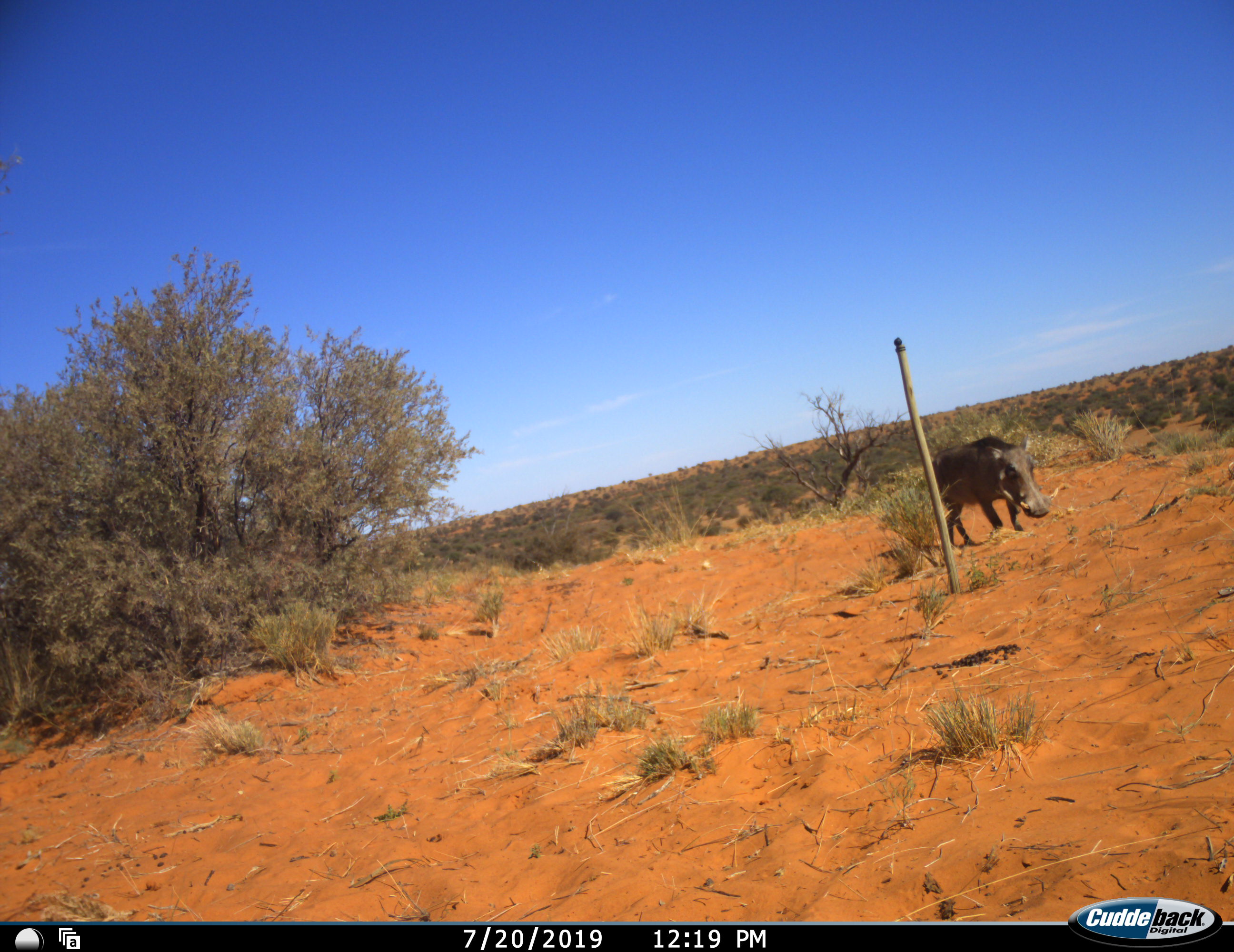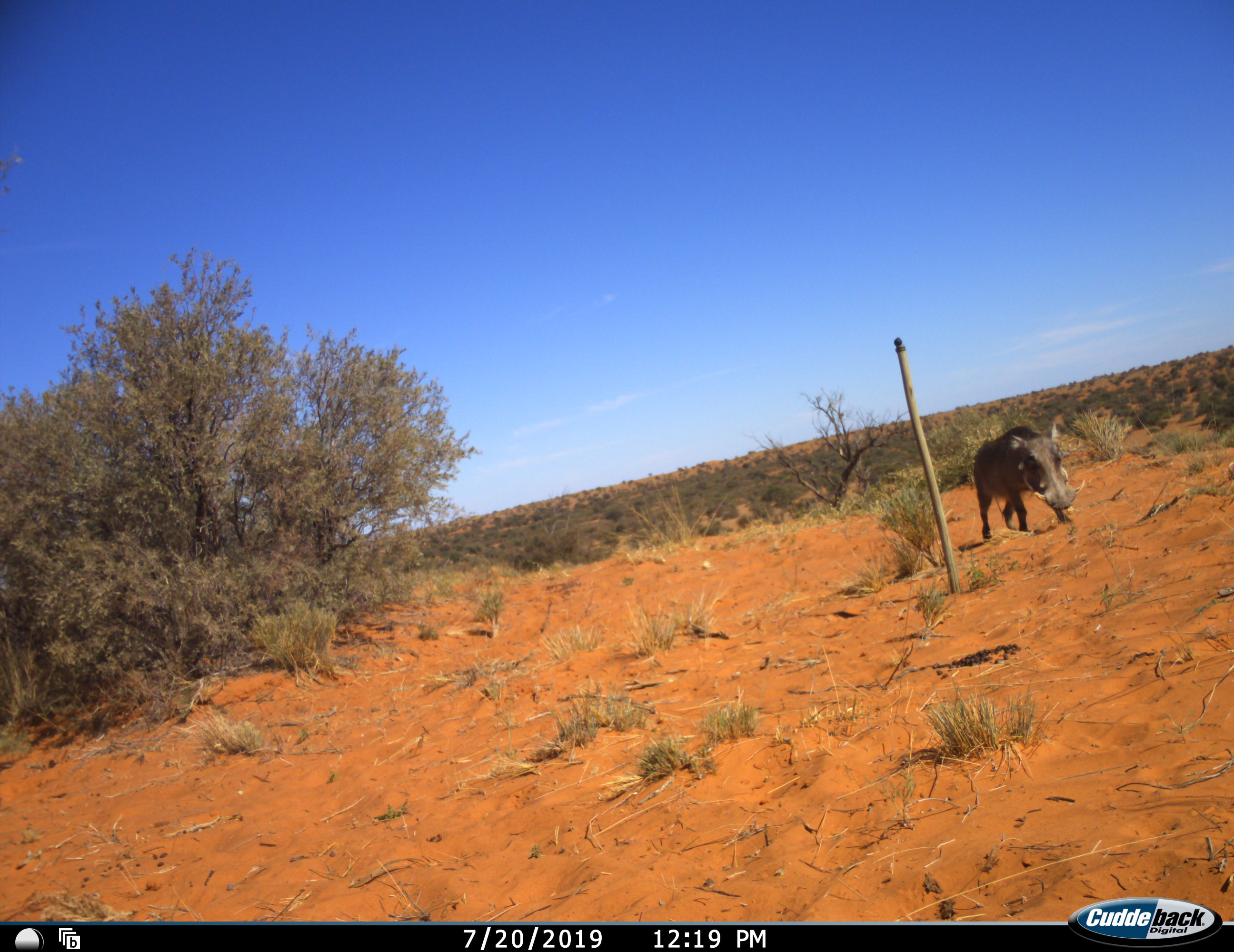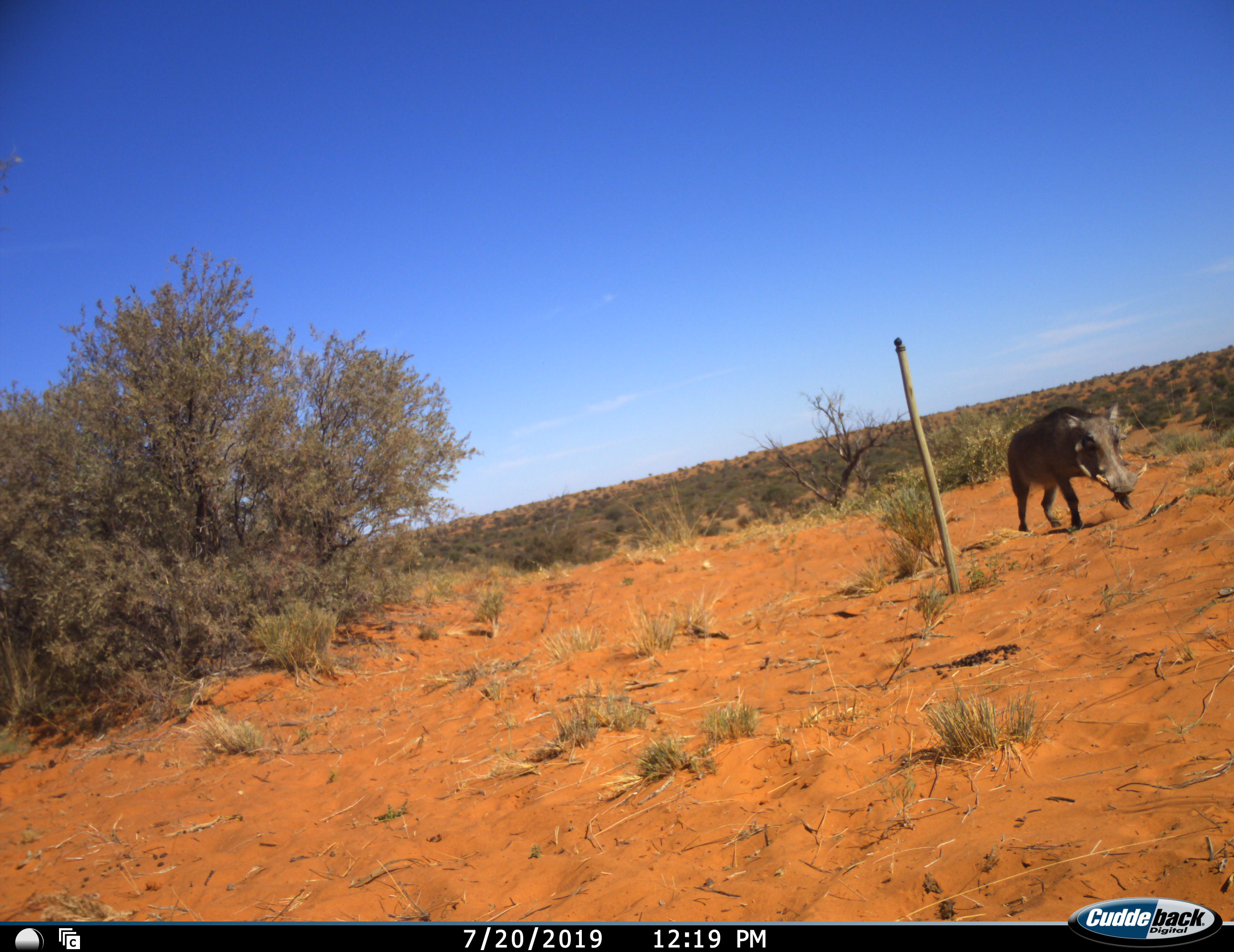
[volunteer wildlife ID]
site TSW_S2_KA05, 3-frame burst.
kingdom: Animalia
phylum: Chordata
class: Mammalia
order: Artiodactyla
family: Suidae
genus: Phacochoerus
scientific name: Phacochoerus africanus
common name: warthog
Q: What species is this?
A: Warthog (Phacochoerus africanus).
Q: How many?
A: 1.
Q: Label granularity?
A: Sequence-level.